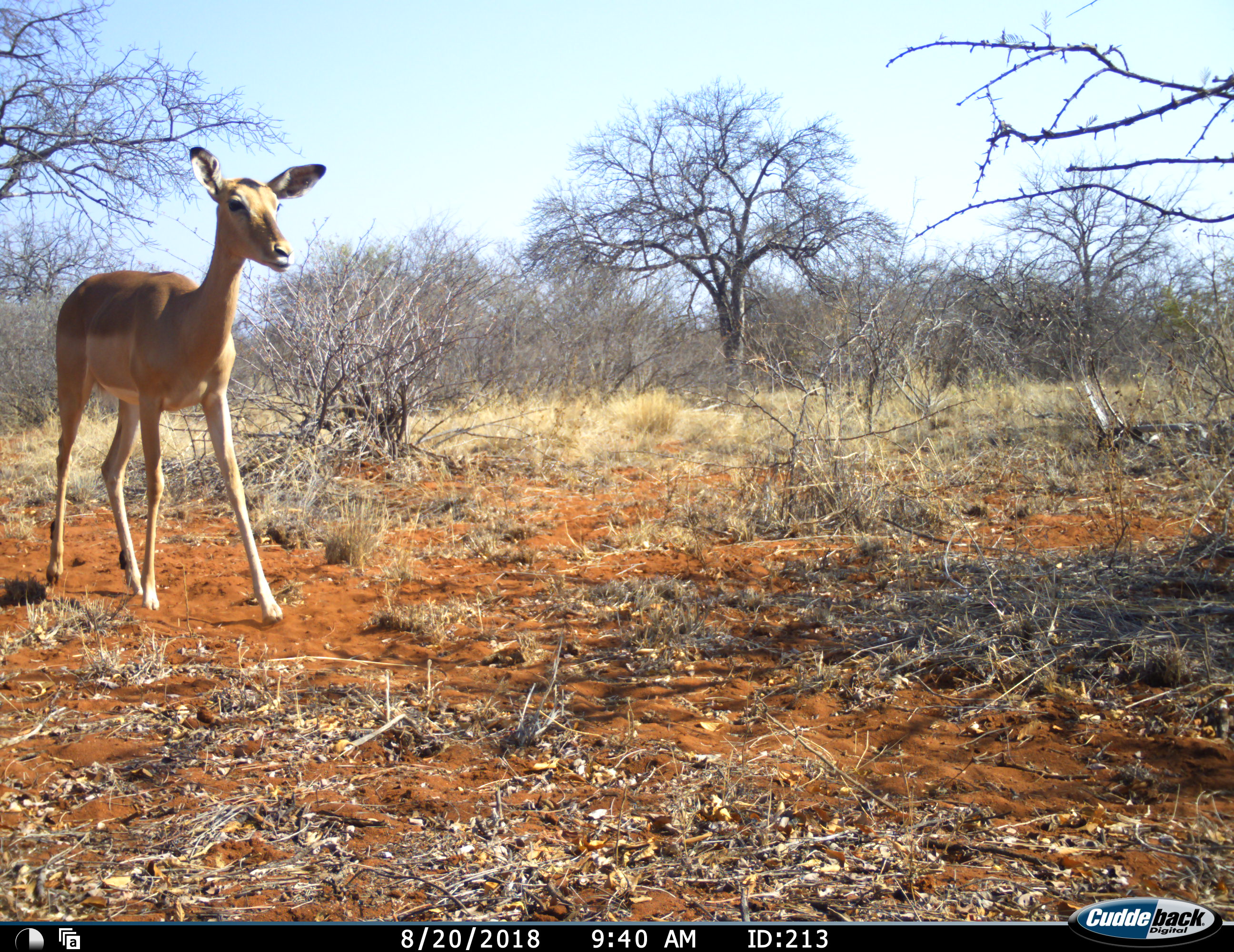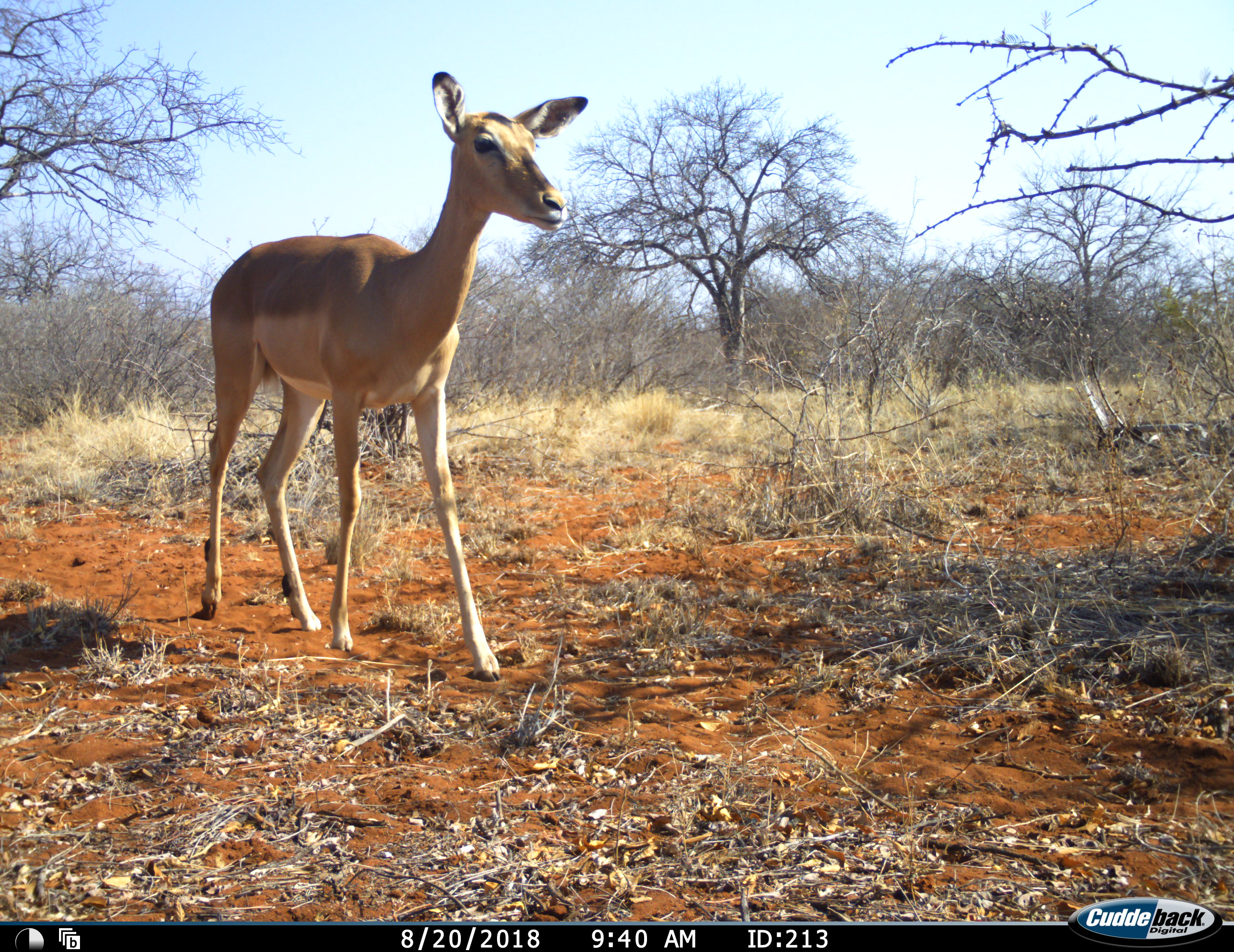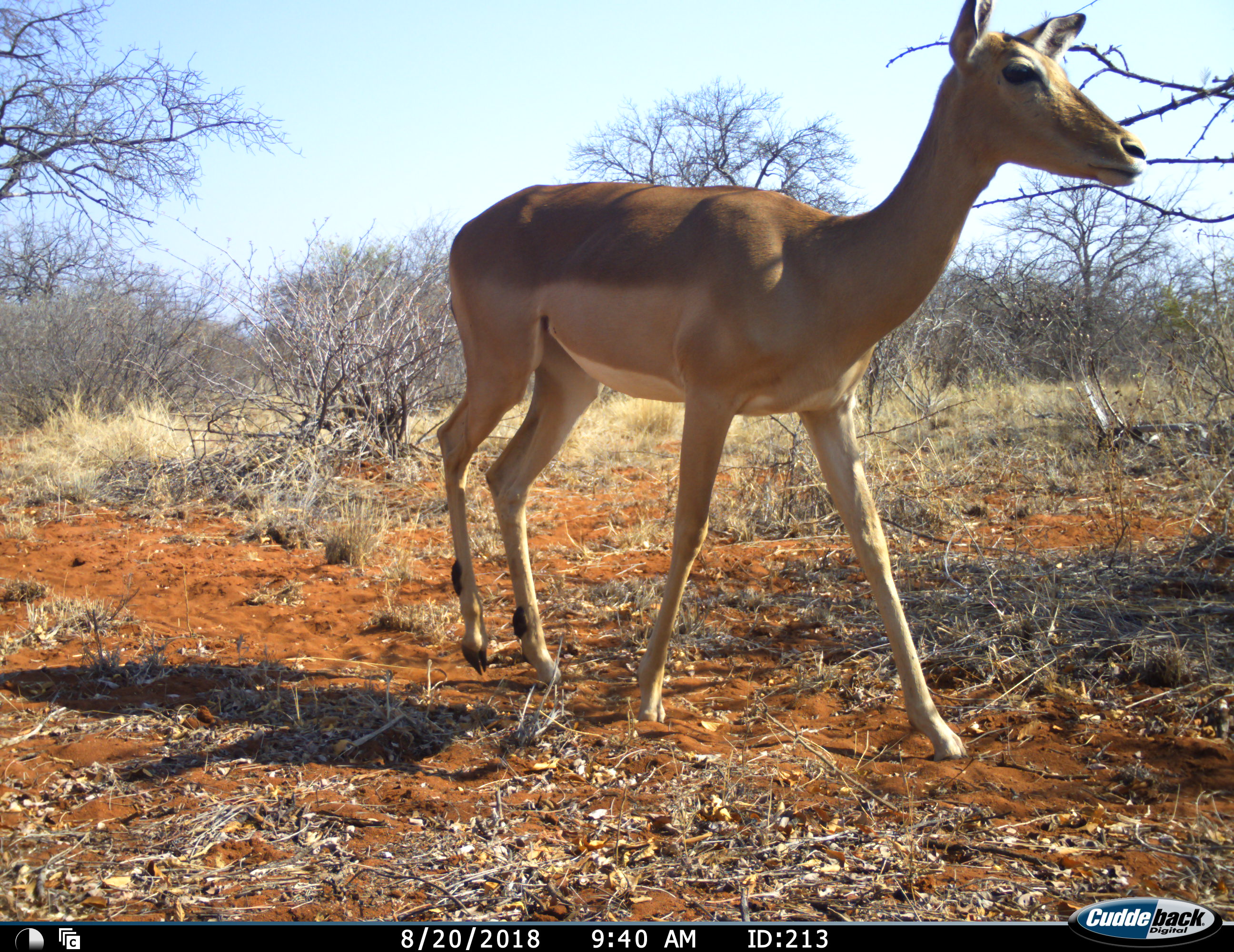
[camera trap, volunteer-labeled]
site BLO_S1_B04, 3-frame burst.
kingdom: Animalia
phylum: Chordata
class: Mammalia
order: Artiodactyla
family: Bovidae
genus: Aepyceros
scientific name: Aepyceros melampus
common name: impala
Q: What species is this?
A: Impala (Aepyceros melampus).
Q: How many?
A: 1.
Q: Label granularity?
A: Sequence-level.